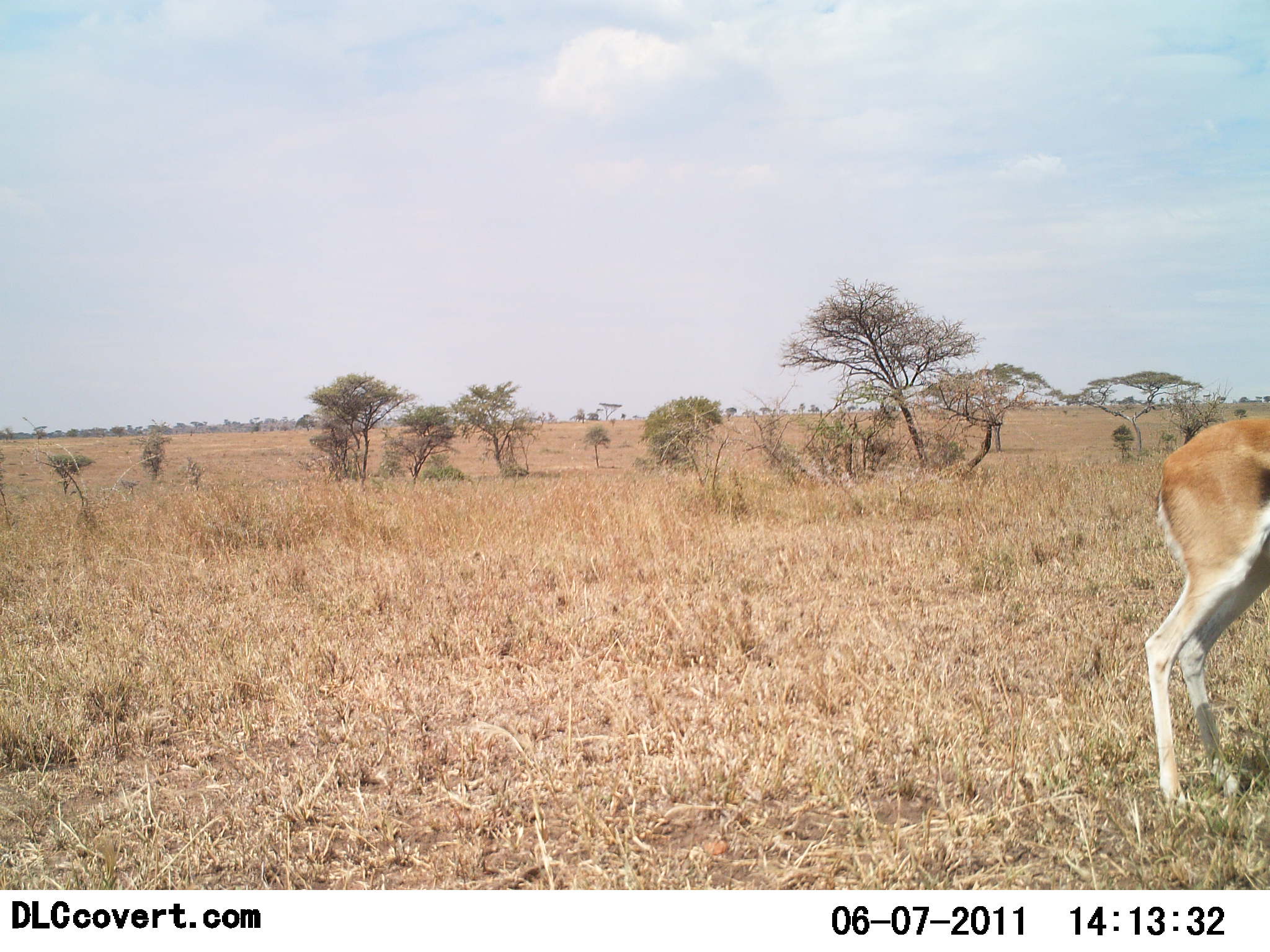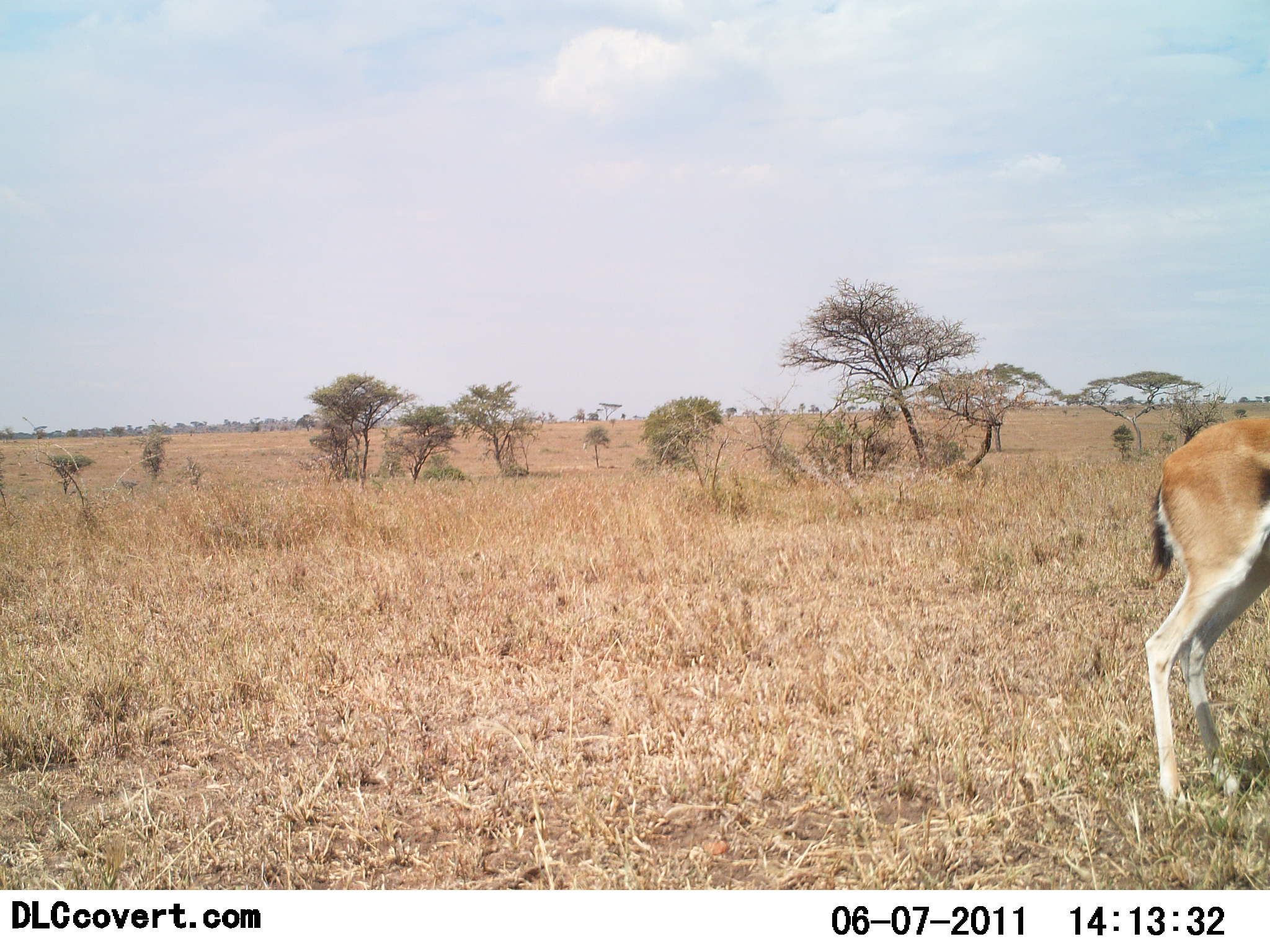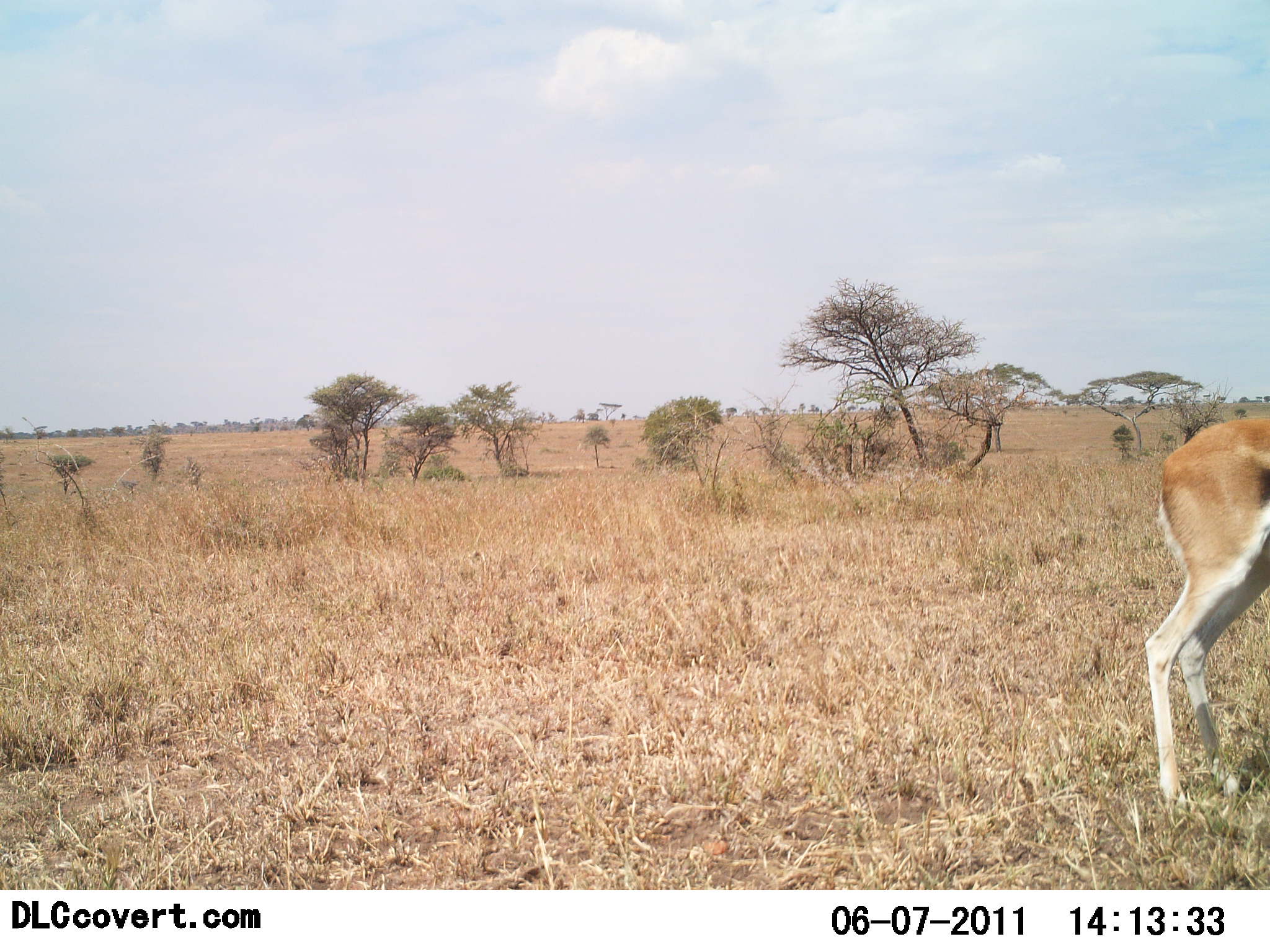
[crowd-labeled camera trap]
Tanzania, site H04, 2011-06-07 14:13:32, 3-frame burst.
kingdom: Animalia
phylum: Chordata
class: Mammalia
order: Artiodactyla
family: Bovidae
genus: Eudorcas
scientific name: Eudorcas thomsonii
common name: thomson's gazelle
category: gazellethomsons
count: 1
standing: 100%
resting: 0%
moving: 10%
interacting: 0%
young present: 0%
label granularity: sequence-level